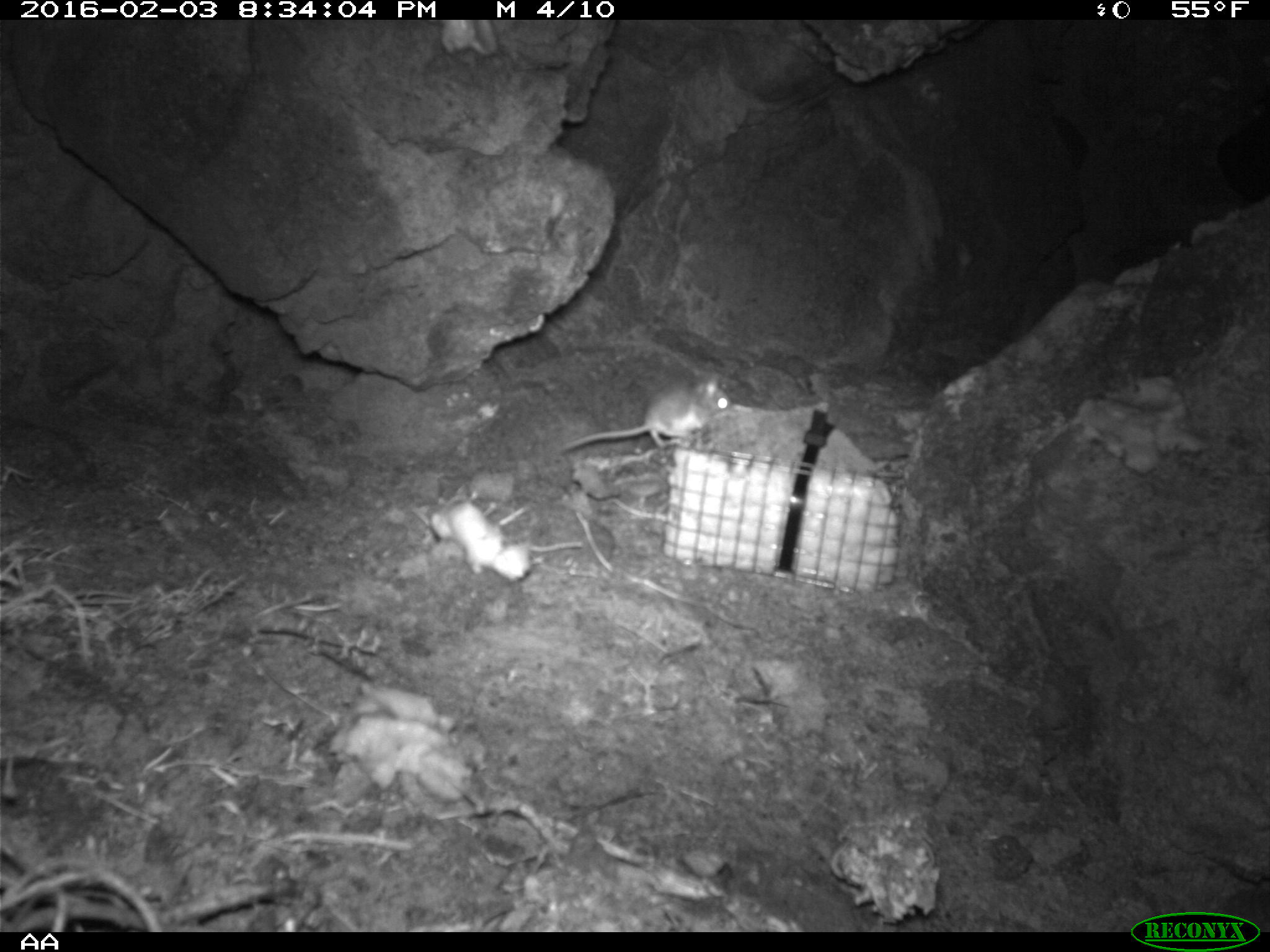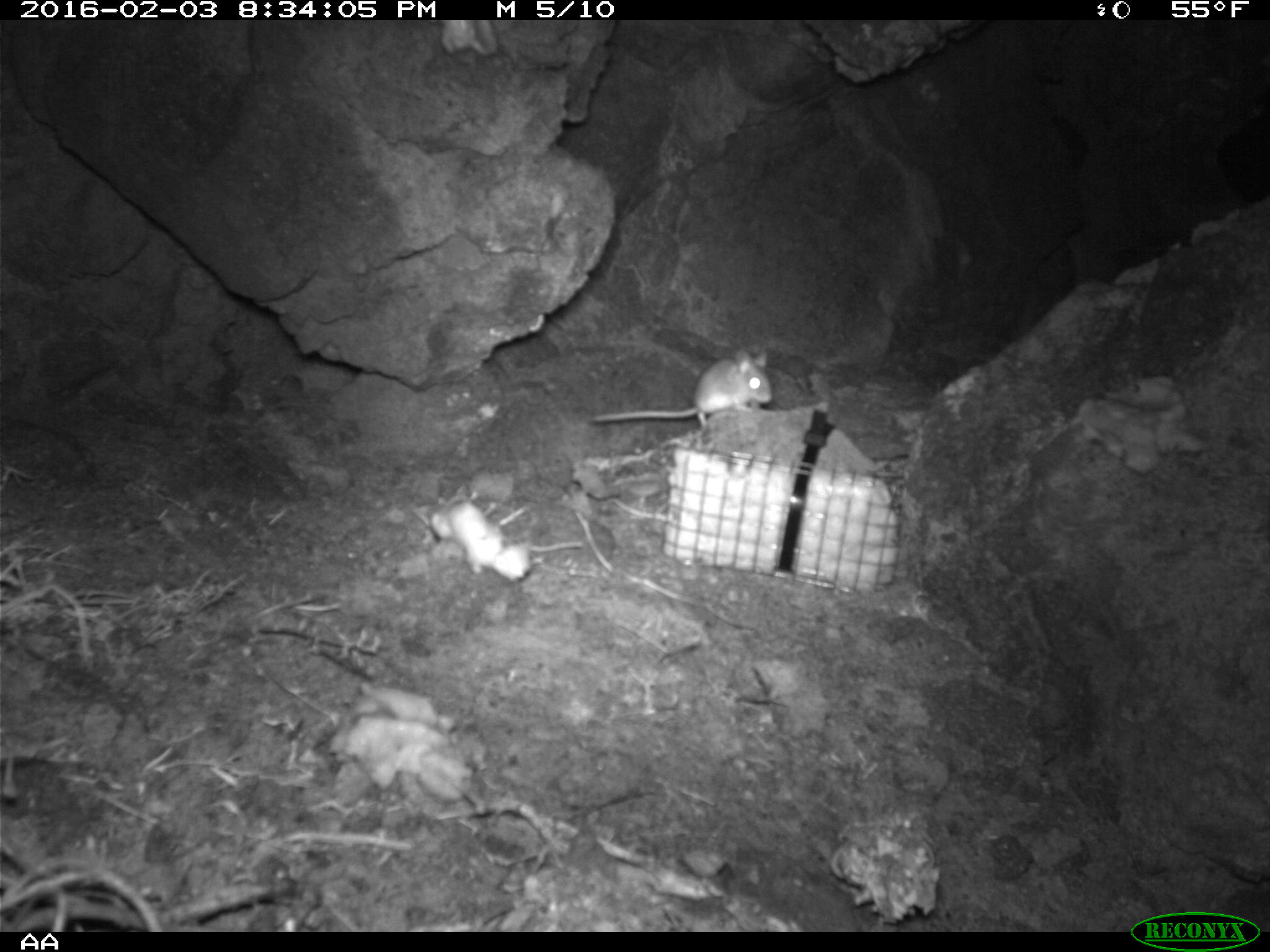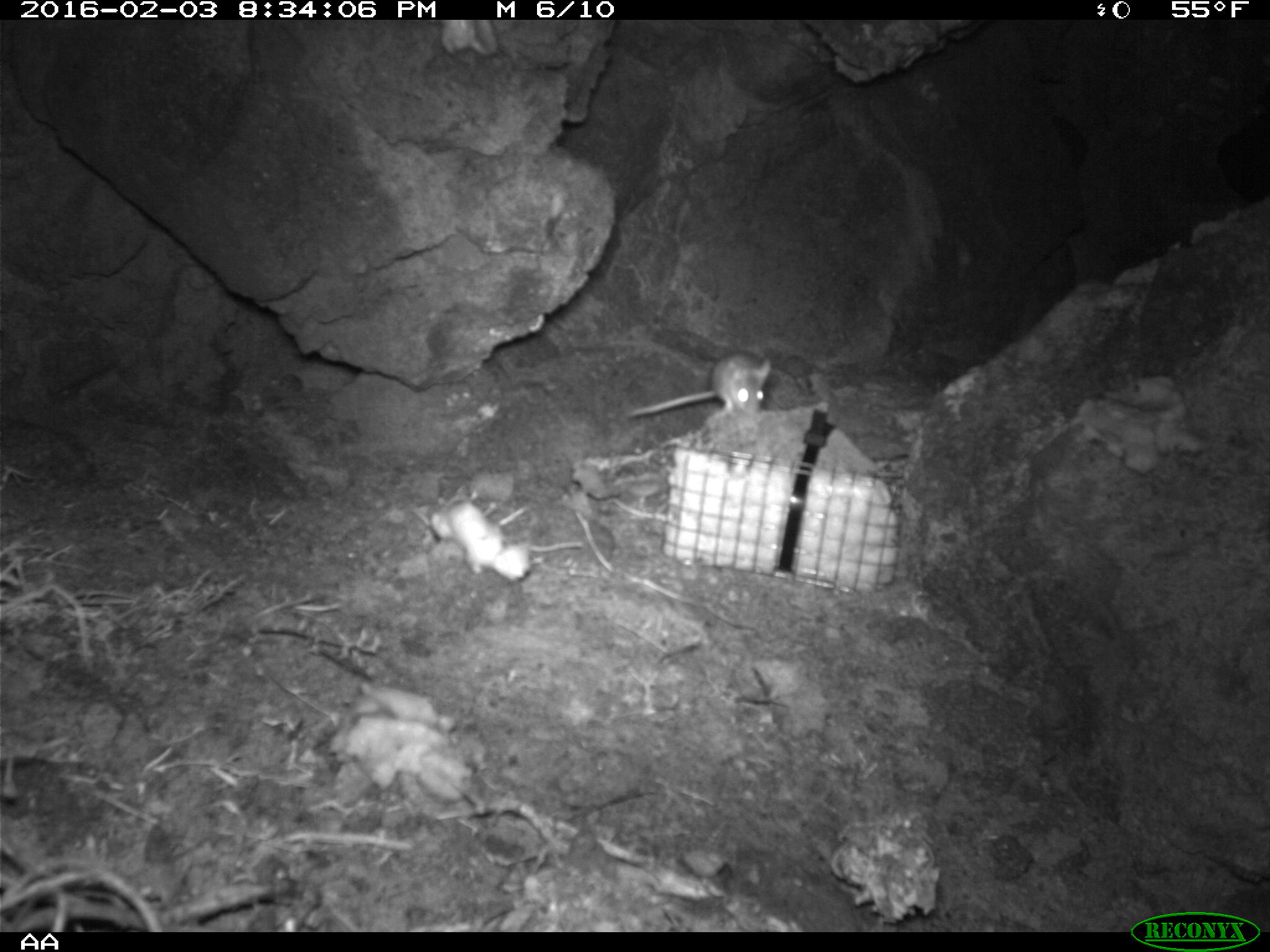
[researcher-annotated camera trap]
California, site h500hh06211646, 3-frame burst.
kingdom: Animalia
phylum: Chordata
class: Mammalia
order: Rodentia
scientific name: Rodentia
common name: rodent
Rodent (Rodentia).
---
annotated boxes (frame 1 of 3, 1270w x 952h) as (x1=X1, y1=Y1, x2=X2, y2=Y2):
rodent: (x1=556, y1=374, x2=733, y2=454)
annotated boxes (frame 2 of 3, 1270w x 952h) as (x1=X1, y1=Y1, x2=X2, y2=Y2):
rodent: (x1=588, y1=348, x2=772, y2=427)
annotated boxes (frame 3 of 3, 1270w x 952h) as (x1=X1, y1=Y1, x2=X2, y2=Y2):
rodent: (x1=624, y1=349, x2=771, y2=416)